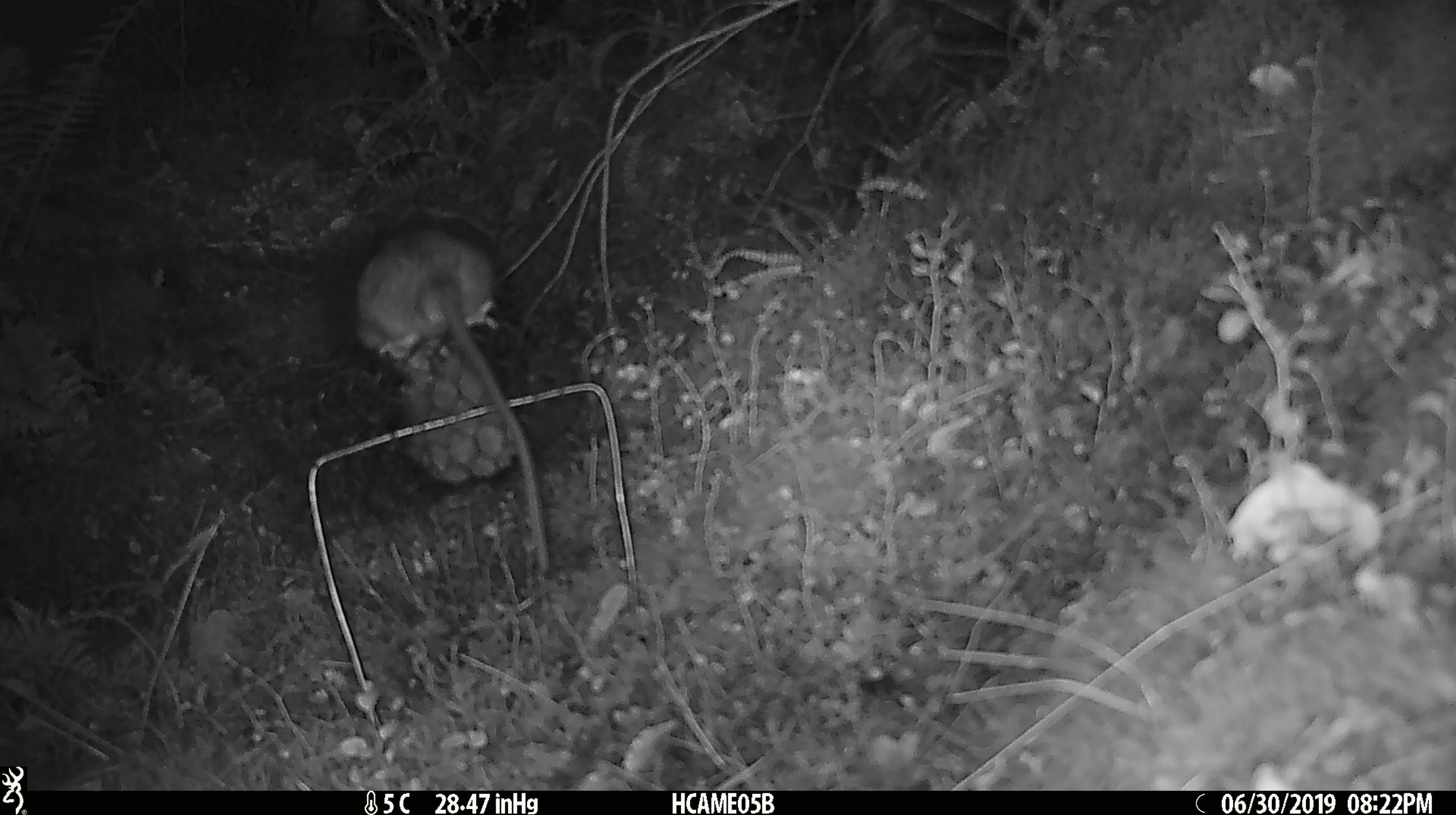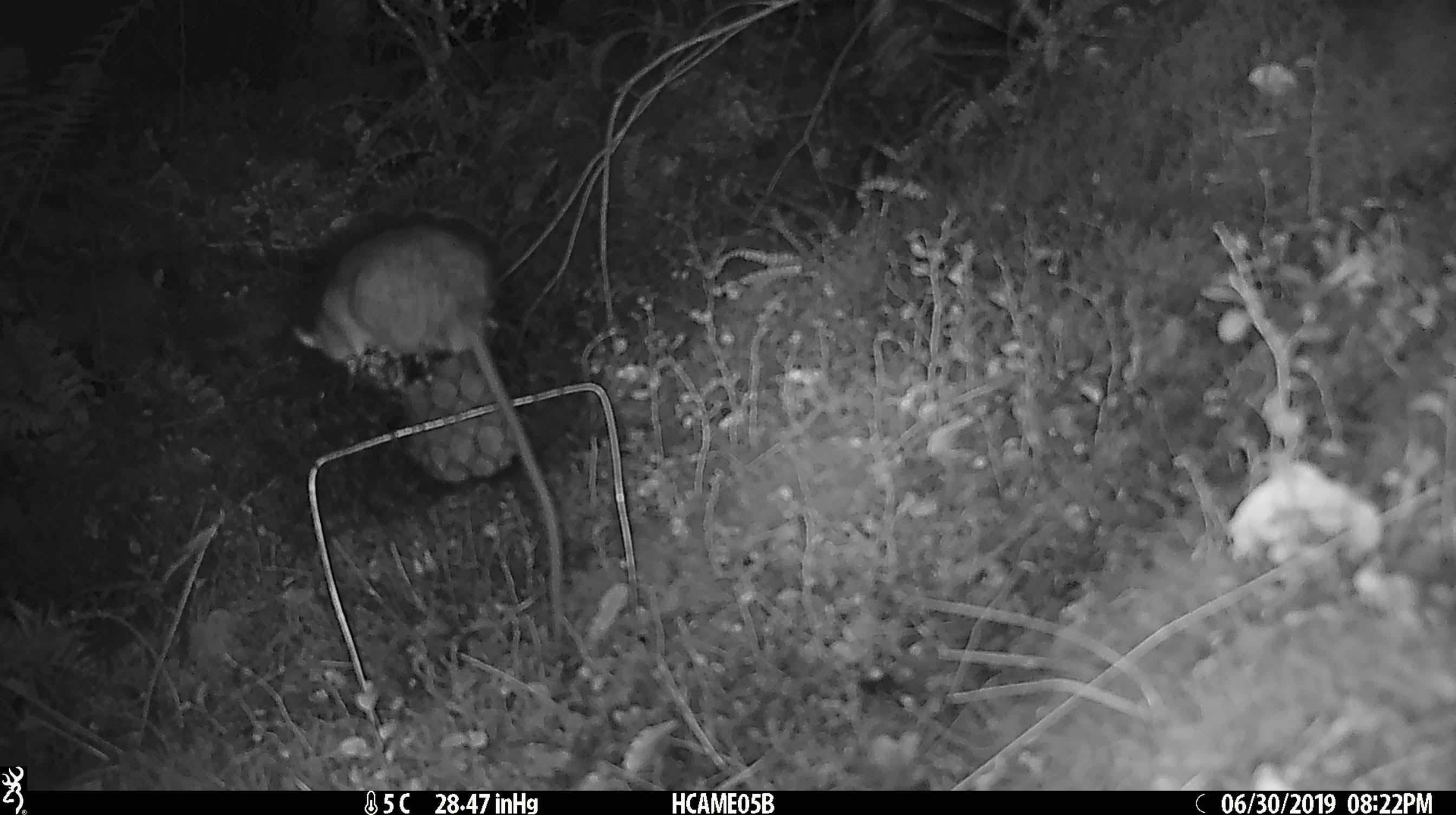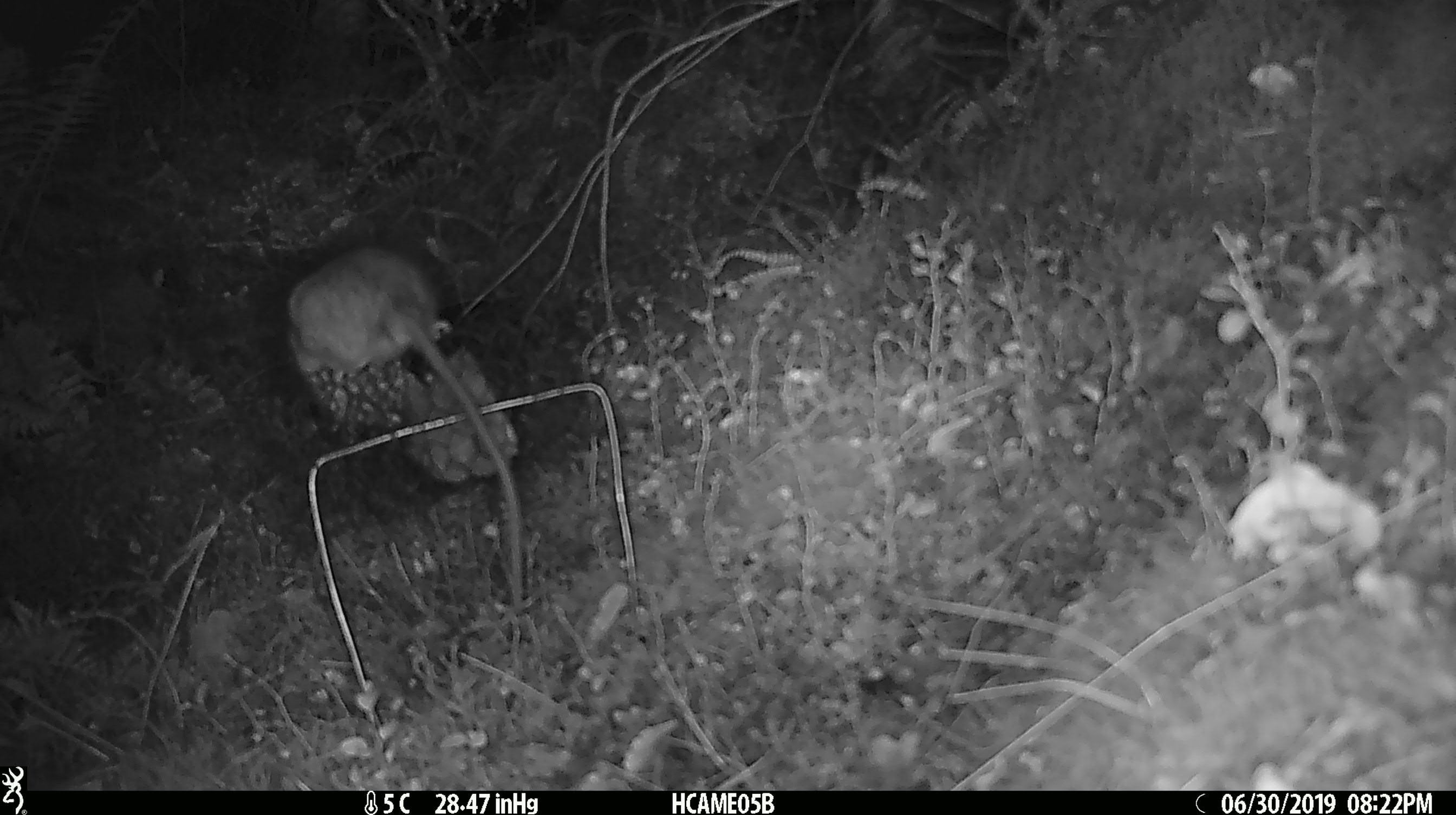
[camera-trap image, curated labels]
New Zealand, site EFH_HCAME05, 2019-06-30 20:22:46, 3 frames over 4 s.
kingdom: Animalia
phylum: Chordata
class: Mammalia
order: Rodentia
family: Muridae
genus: Rattus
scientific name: Rattus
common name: rat